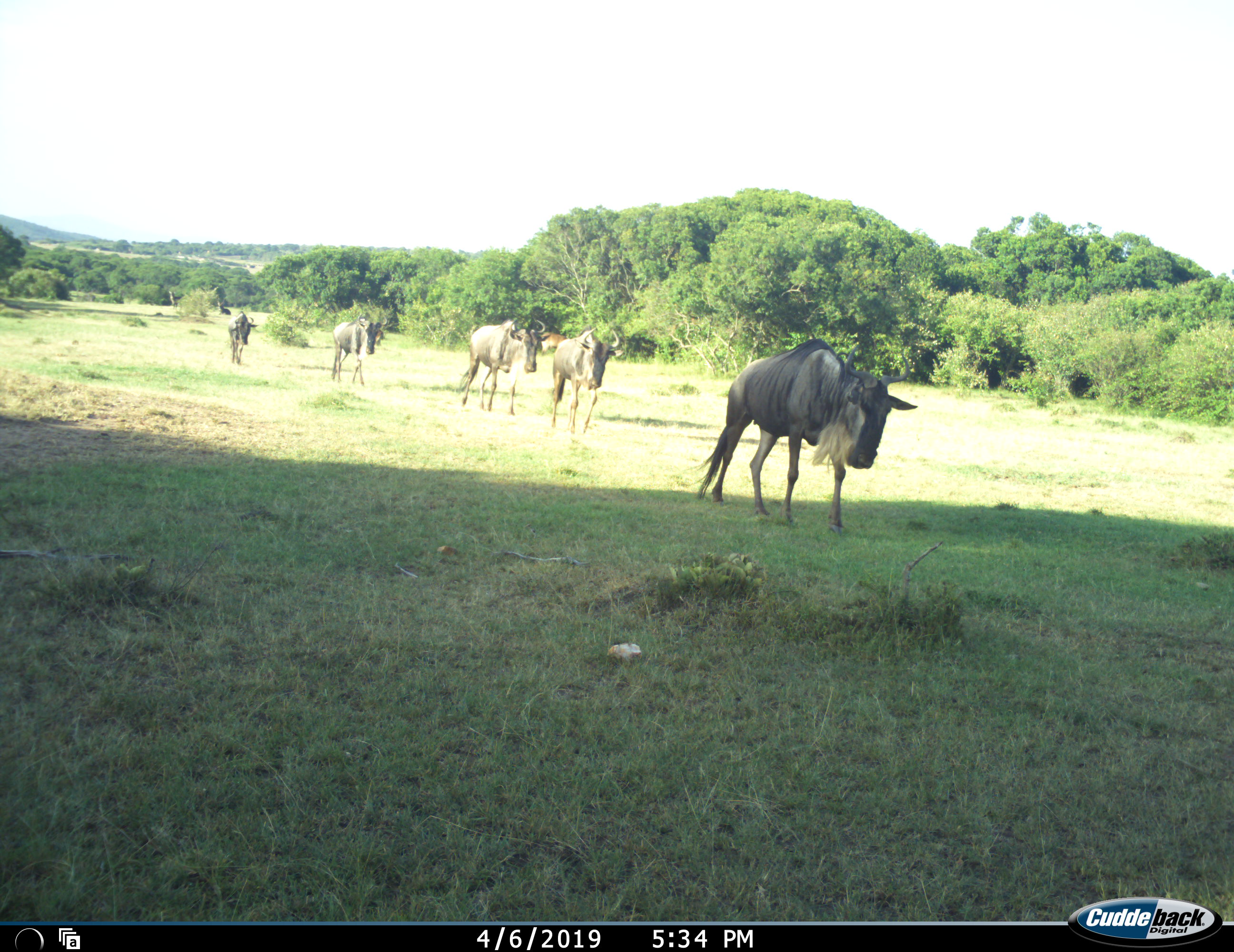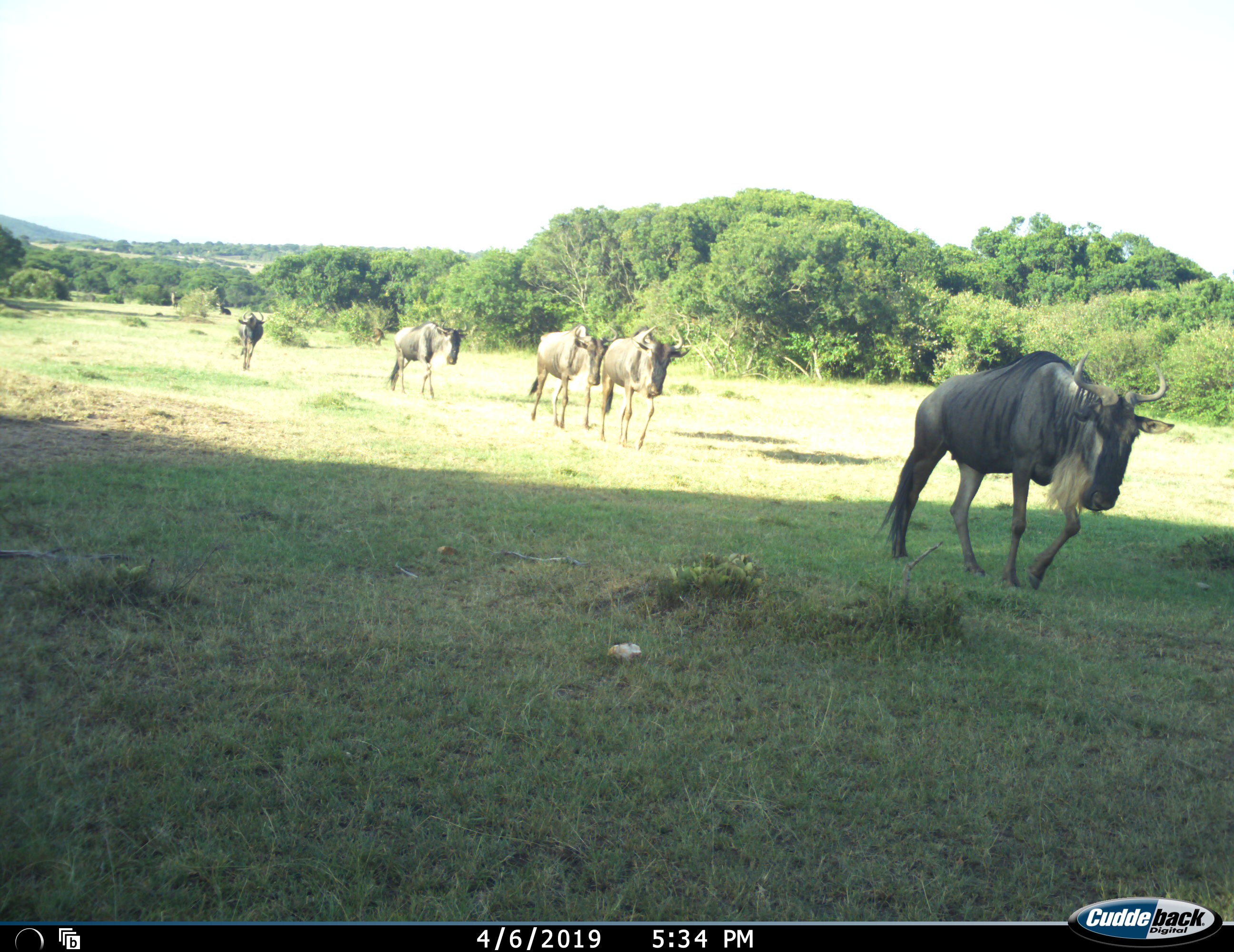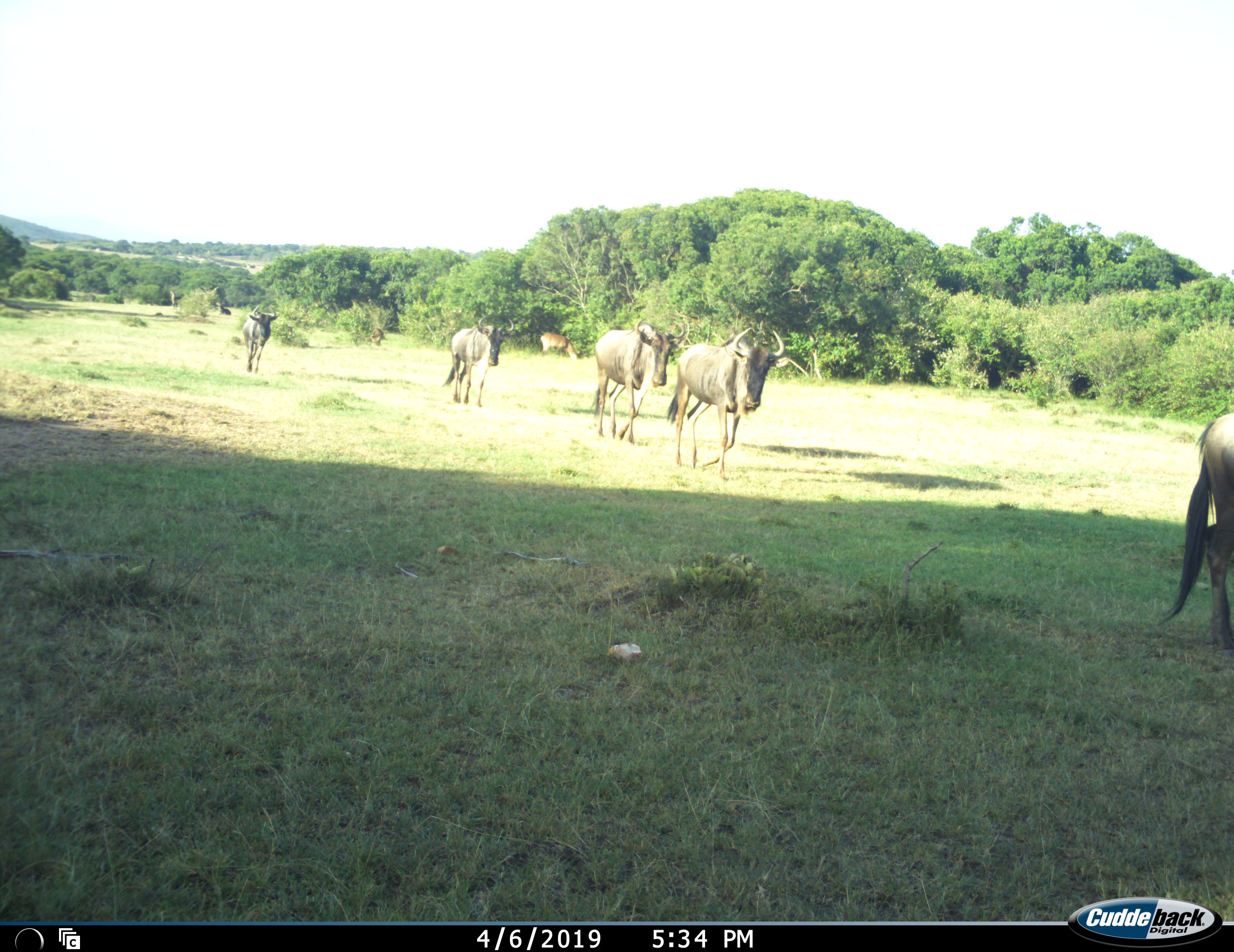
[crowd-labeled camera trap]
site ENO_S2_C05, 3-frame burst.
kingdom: Animalia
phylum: Chordata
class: Mammalia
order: Artiodactyla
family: Bovidae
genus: Connochaetes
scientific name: Connochaetes taurinus taurinus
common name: blue wildebeest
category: wildebeestblue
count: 5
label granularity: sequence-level